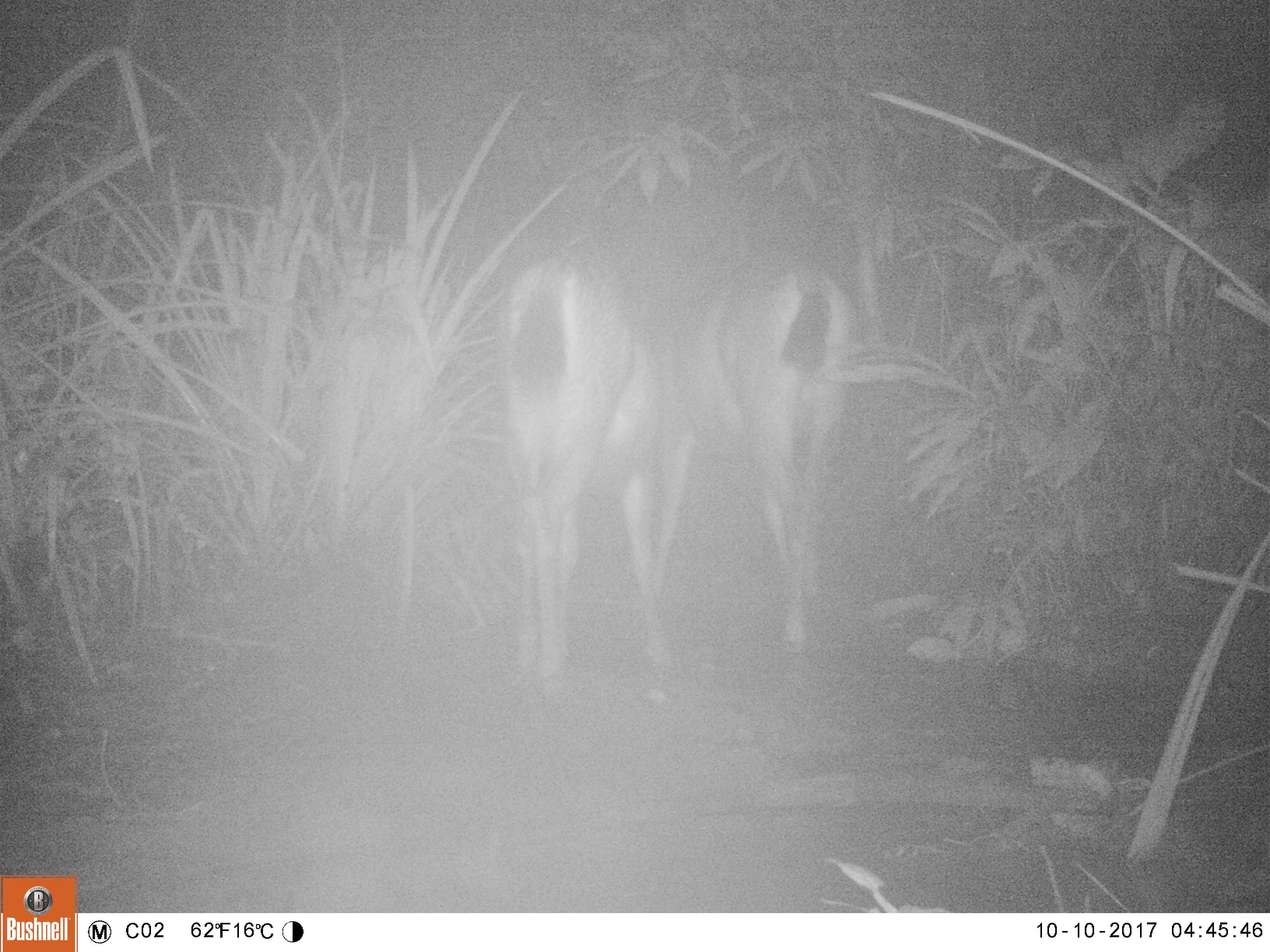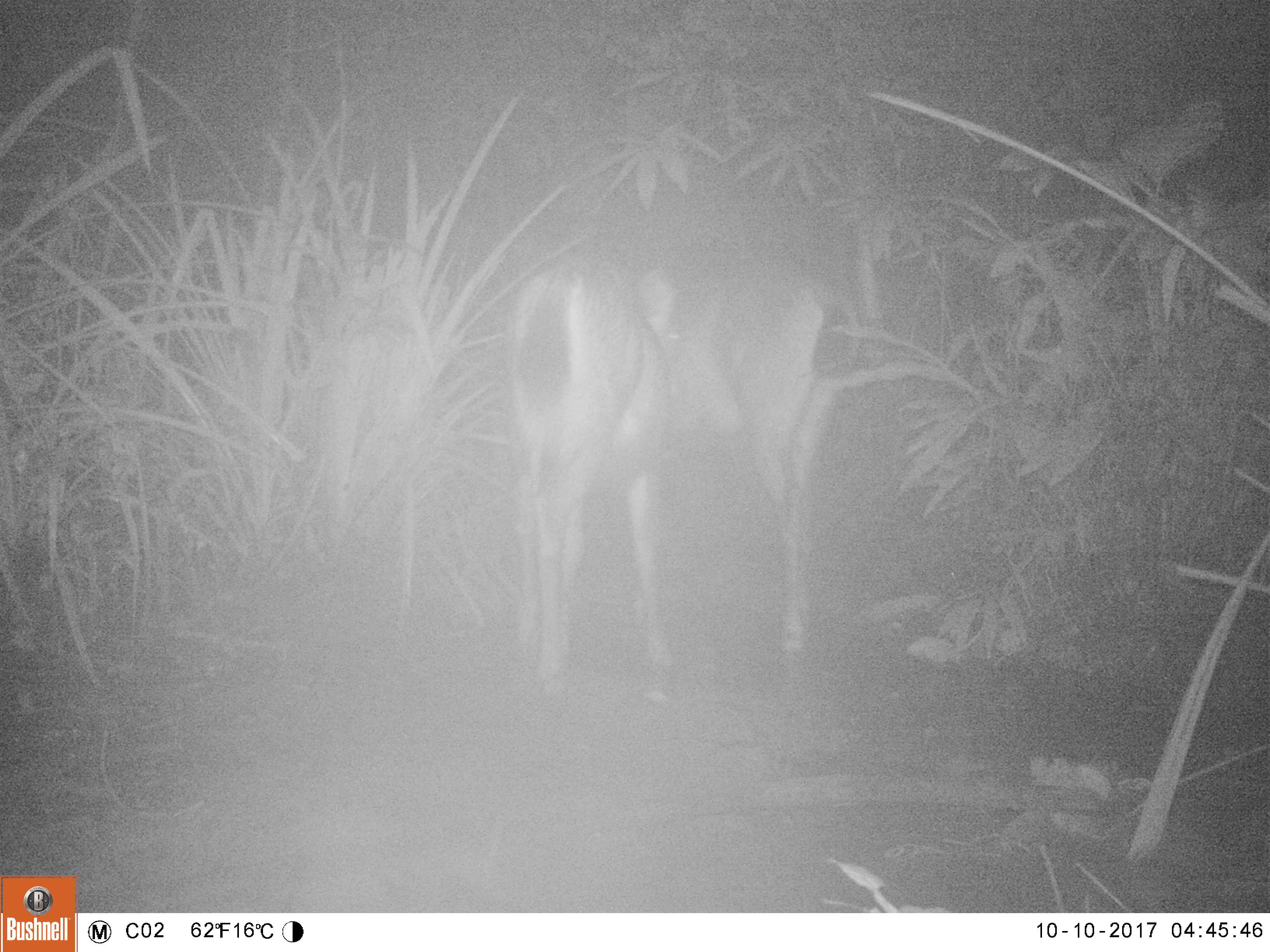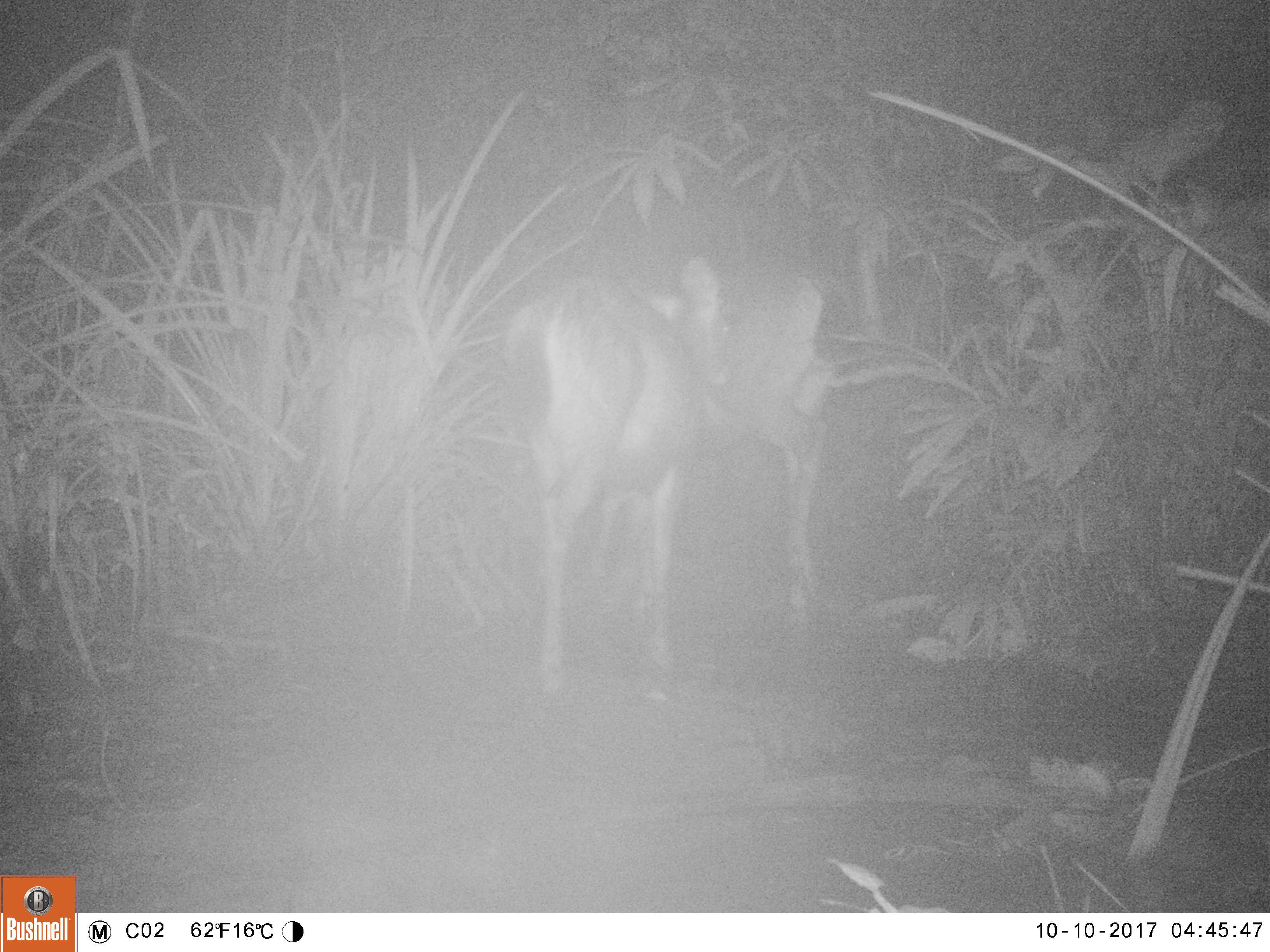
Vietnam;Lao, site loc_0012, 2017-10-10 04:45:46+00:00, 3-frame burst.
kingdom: Animalia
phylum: Chordata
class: Mammalia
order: Artiodactyla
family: Cervidae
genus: Rusa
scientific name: Rusa unicolor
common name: sambar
Sambar (Rusa unicolor). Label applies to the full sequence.